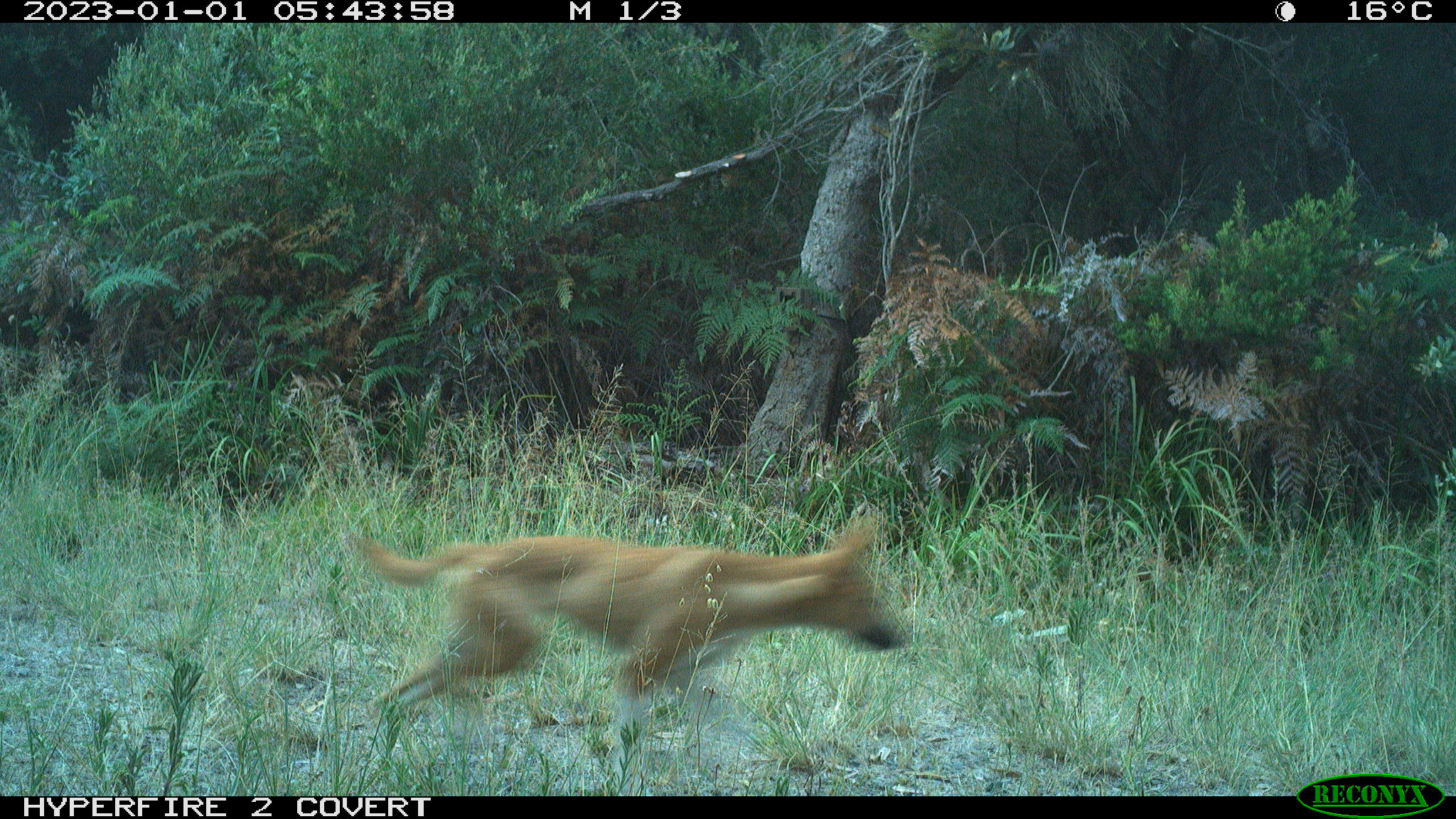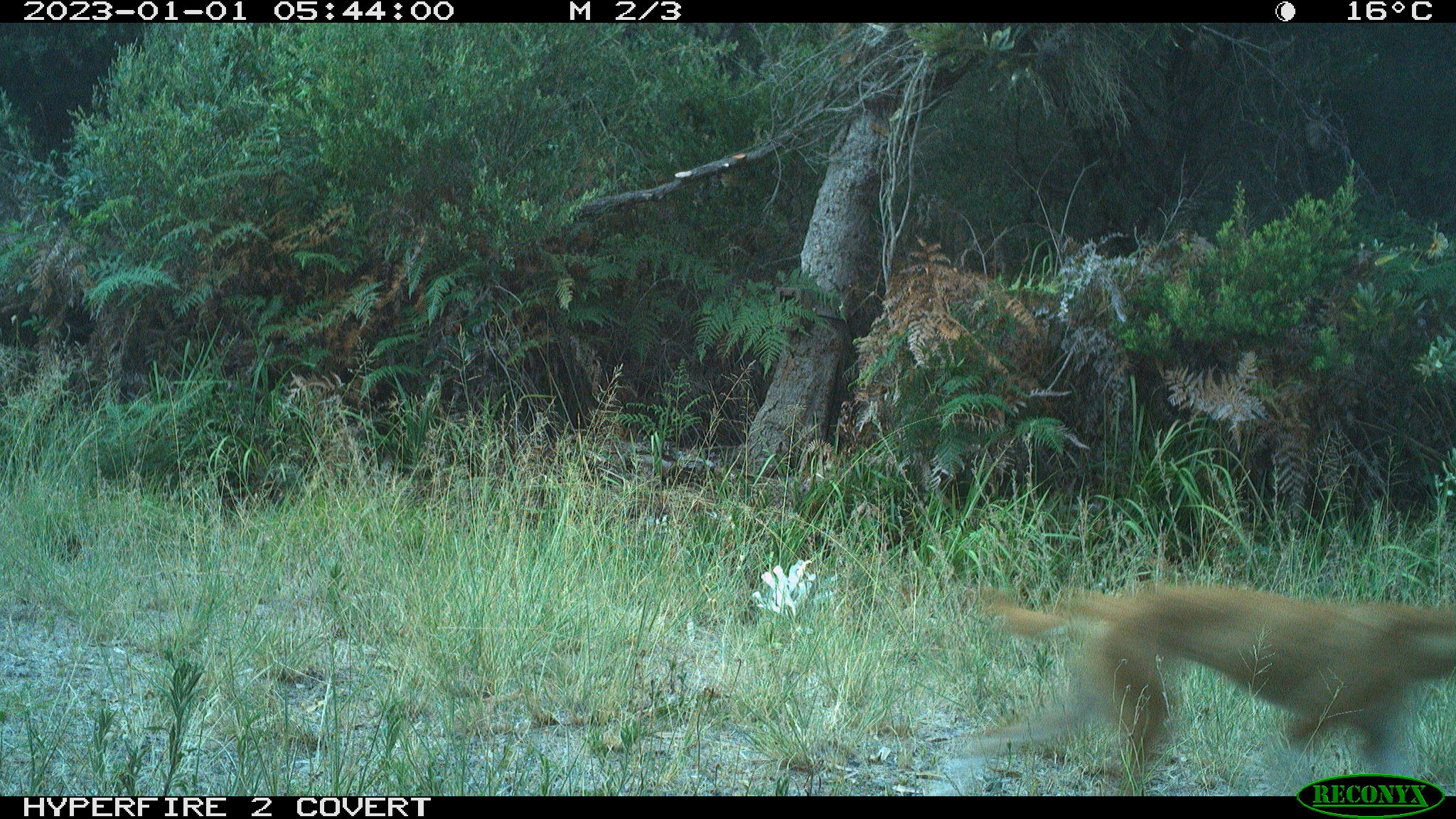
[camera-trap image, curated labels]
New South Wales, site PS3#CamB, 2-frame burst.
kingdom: Animalia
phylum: Chordata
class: Mammalia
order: Carnivora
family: Canidae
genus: Canis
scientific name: Canis familiaris dingo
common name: dingo